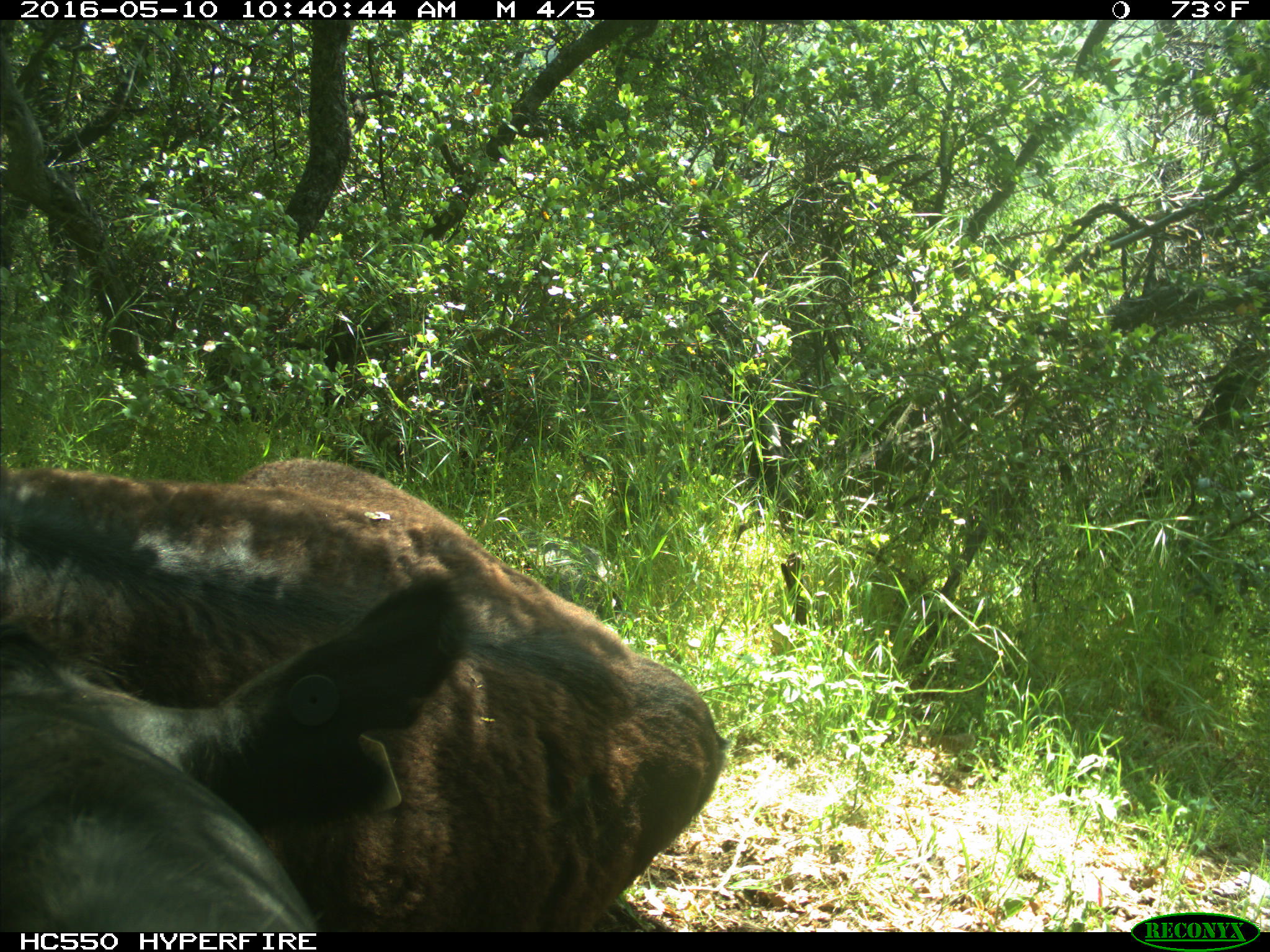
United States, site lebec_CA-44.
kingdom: Animalia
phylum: Chordata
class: Mammalia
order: Artiodactyla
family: Bovidae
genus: Bos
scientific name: Bos taurus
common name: domestic cow